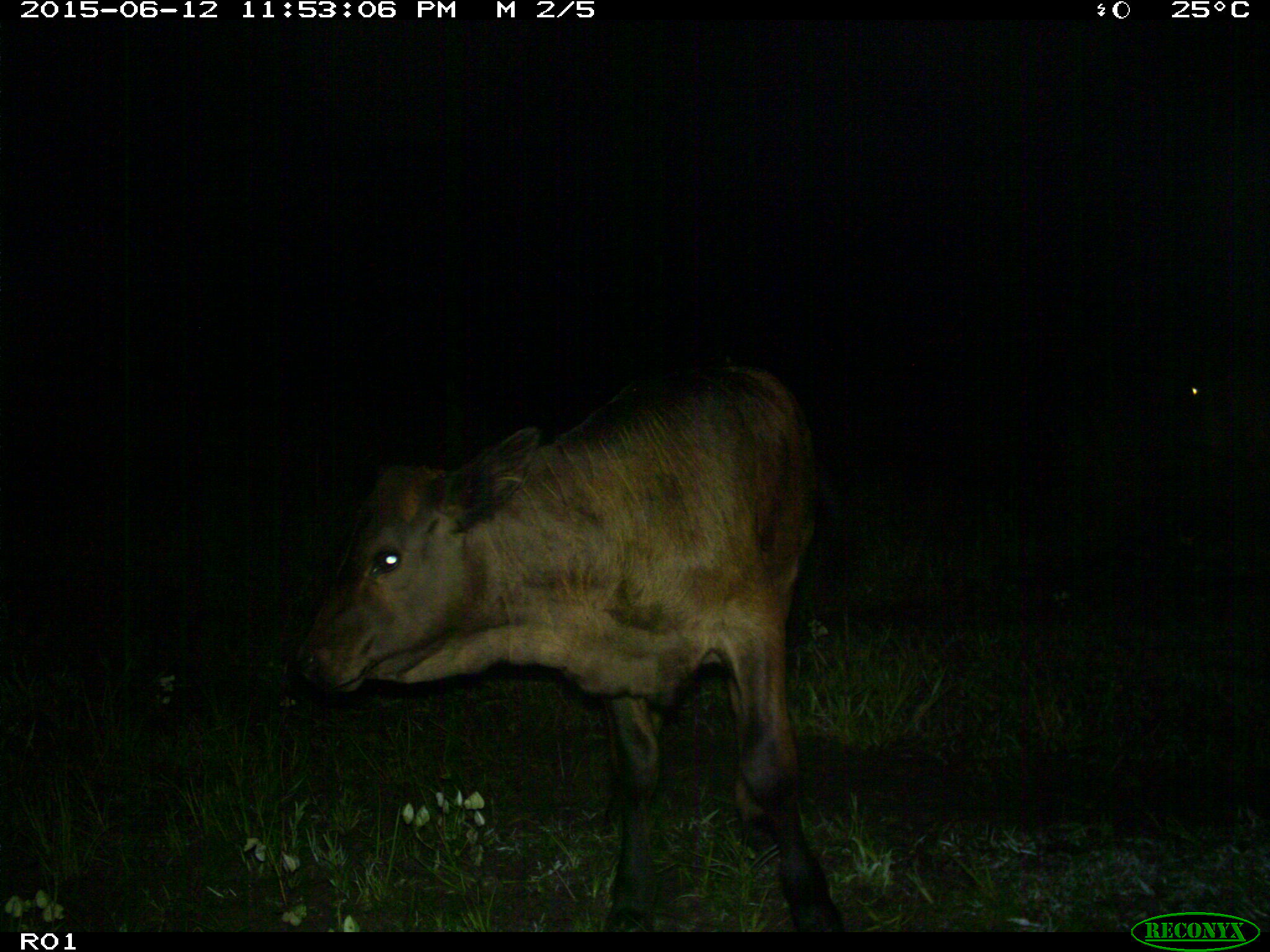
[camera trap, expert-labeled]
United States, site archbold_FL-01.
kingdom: Animalia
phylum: Chordata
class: Mammalia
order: Artiodactyla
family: Bovidae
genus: Bos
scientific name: Bos taurus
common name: domestic cow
Bos taurus (domestic cow).